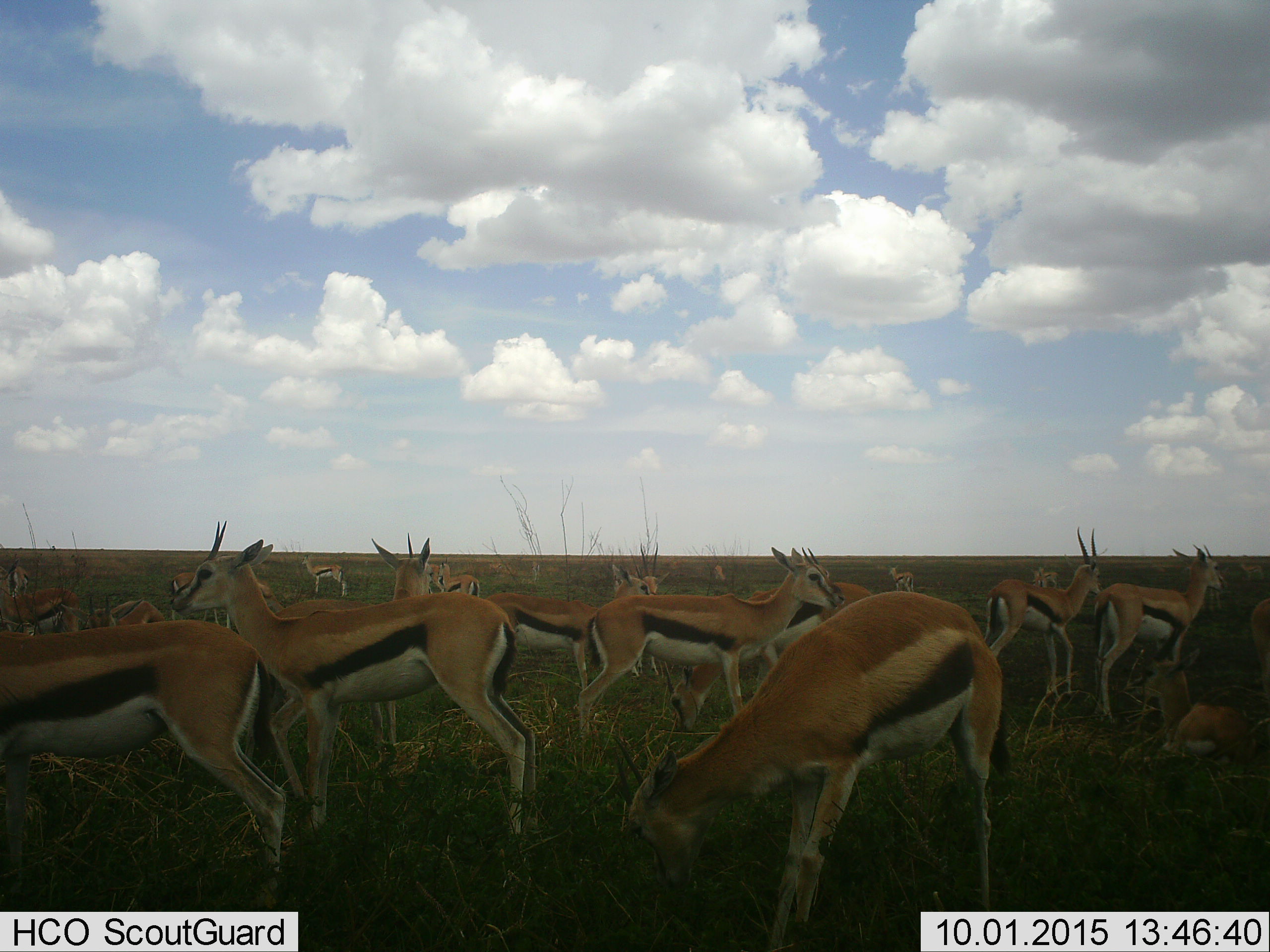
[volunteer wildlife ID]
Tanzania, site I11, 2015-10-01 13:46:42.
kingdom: Animalia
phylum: Chordata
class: Mammalia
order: Artiodactyla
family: Bovidae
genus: Eudorcas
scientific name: Eudorcas thomsonii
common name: thomson's gazelle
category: gazellethomsons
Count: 11-50.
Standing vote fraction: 90%.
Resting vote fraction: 60%.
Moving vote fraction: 30%.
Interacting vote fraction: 10%.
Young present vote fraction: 30%.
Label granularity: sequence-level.